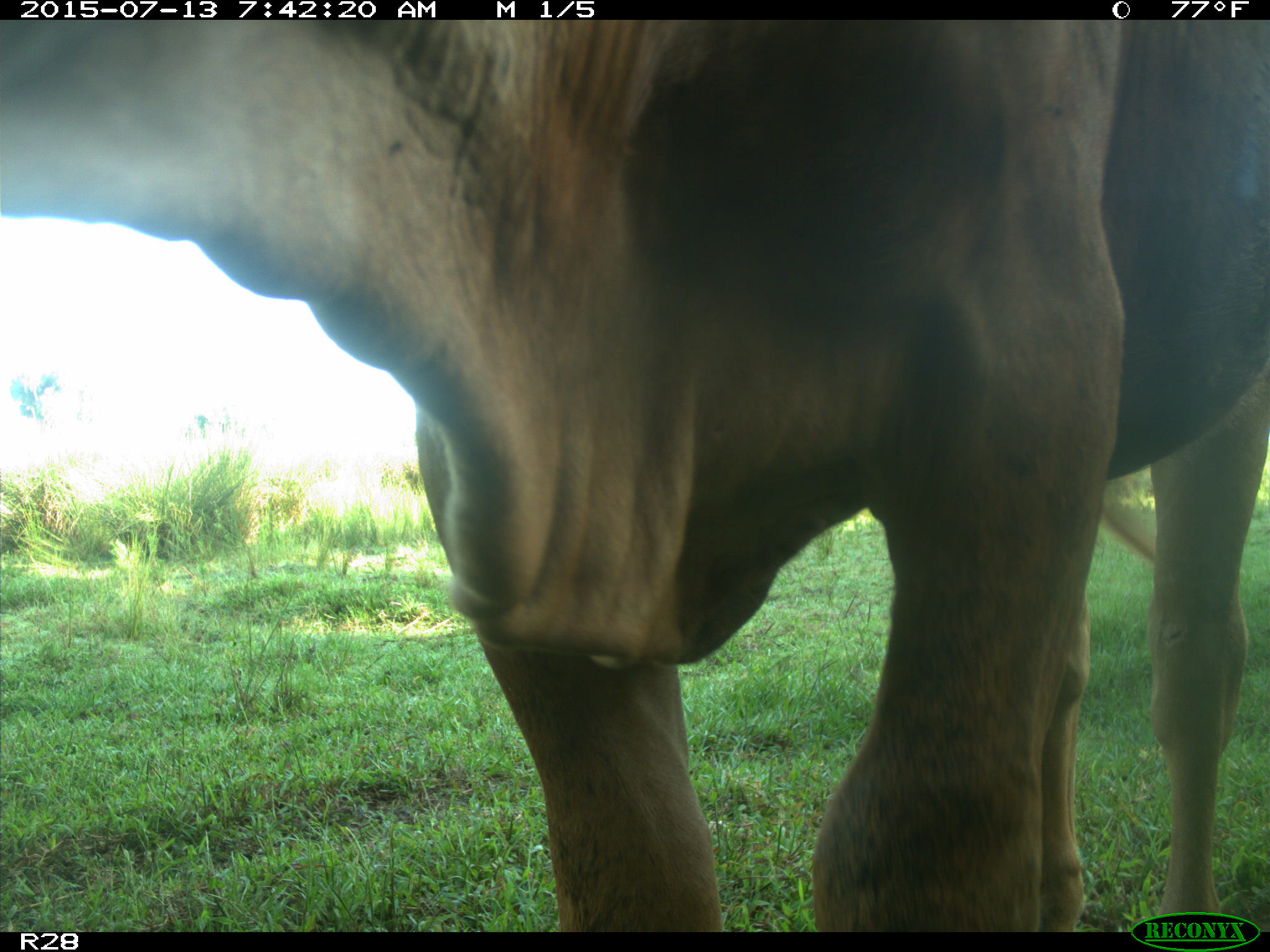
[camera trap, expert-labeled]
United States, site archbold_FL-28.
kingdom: Animalia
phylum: Chordata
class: Mammalia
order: Artiodactyla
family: Bovidae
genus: Bos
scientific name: Bos taurus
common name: domestic cow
Bos taurus (domestic cow).